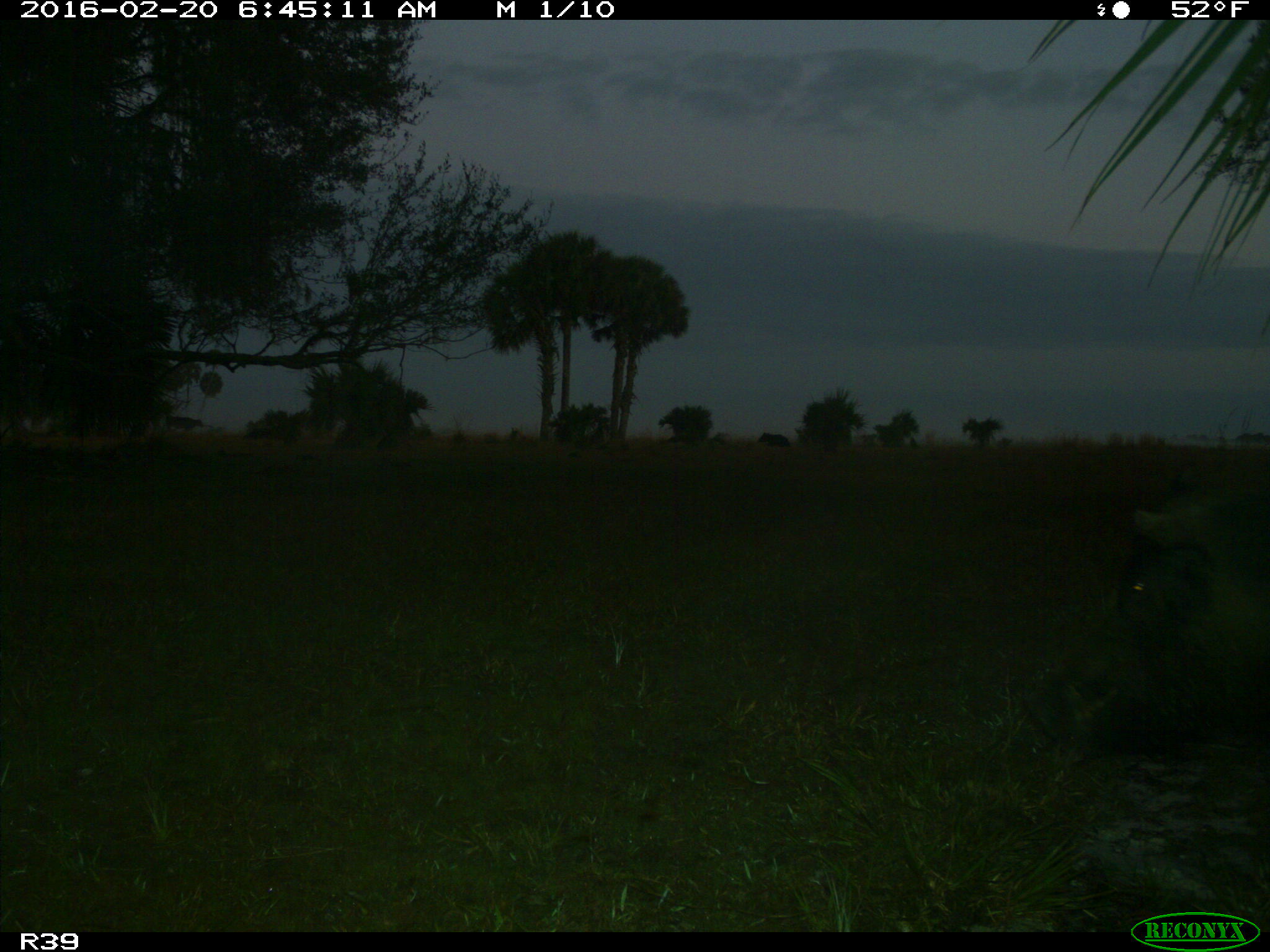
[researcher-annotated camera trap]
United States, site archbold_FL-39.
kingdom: Animalia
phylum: Chordata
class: Mammalia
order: Artiodactyla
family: Suidae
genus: Sus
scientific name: Sus scrofa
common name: wild boar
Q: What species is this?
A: Sus scrofa (wild boar).